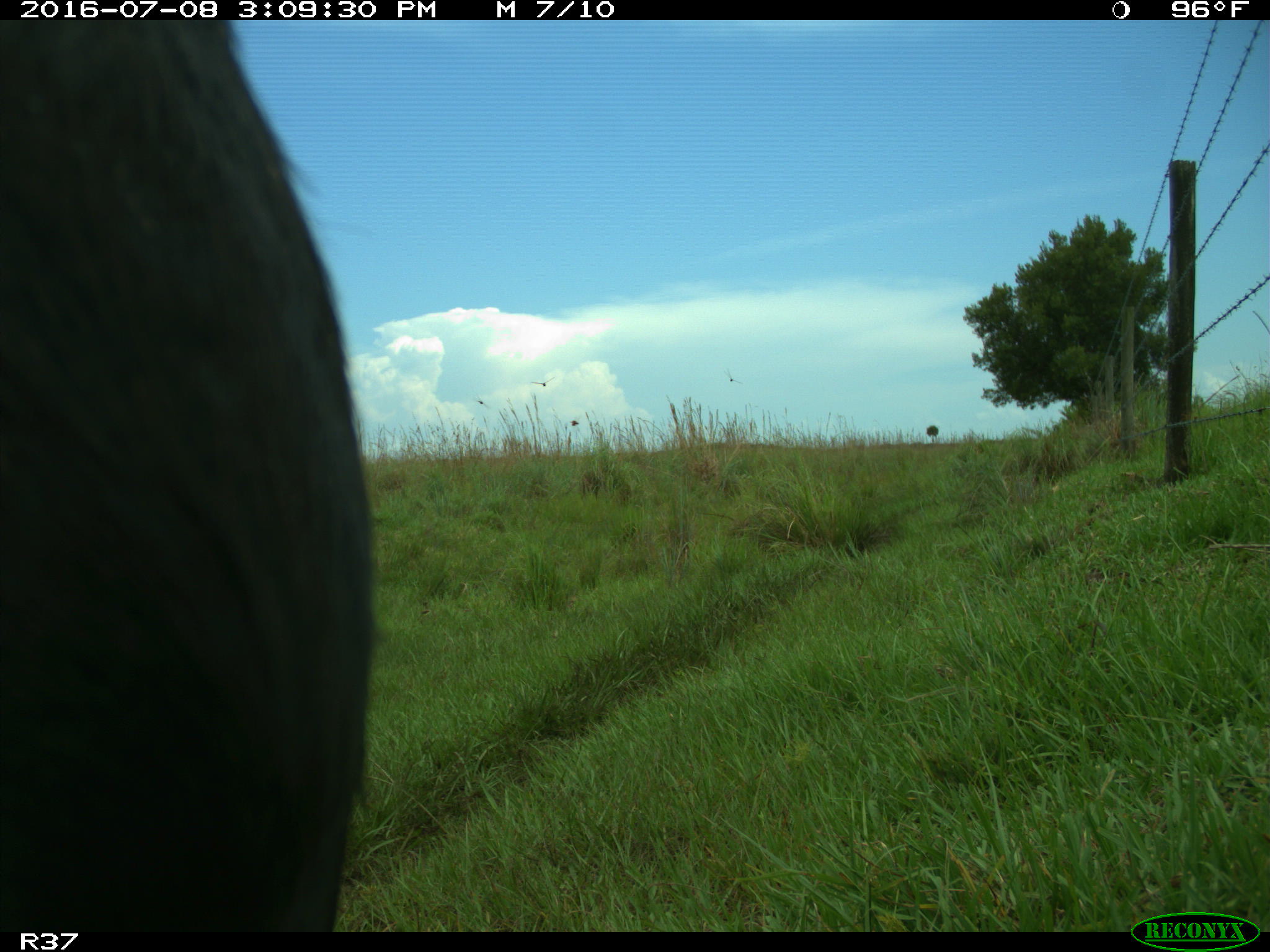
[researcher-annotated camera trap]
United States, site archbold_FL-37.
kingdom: Animalia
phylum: Chordata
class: Mammalia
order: Artiodactyla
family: Bovidae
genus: Bos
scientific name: Bos taurus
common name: domestic cow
Bos taurus (domestic cow).